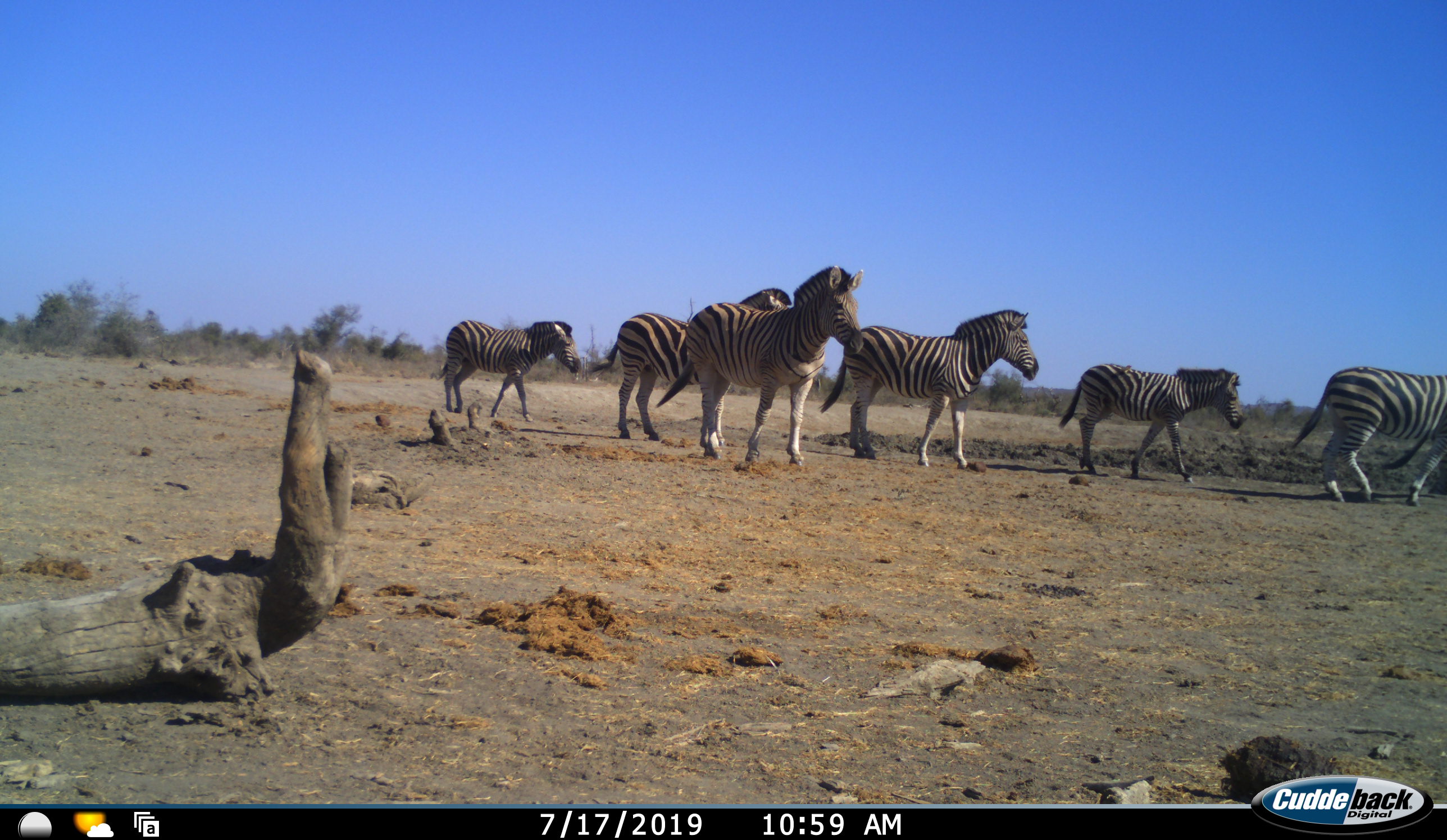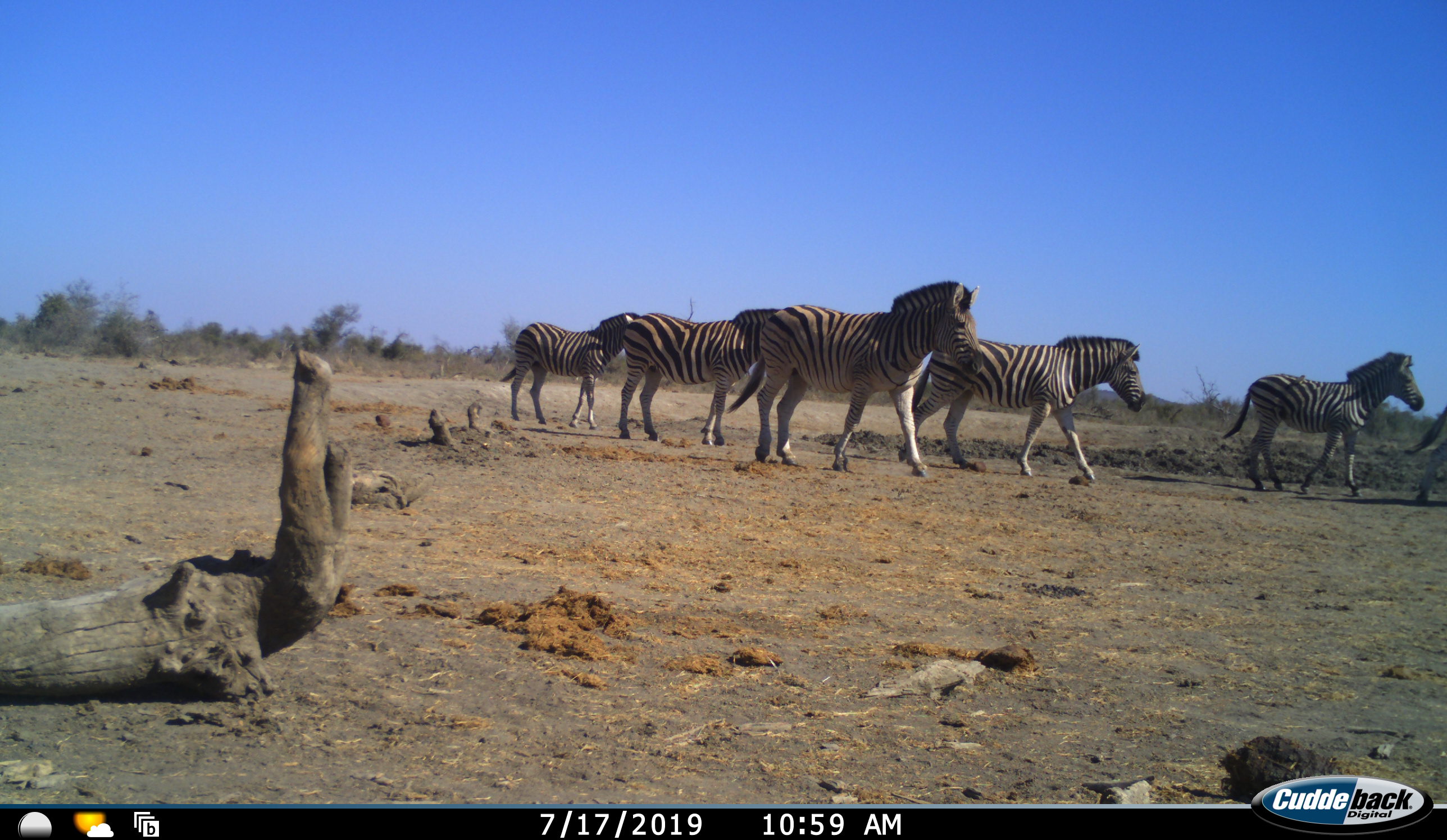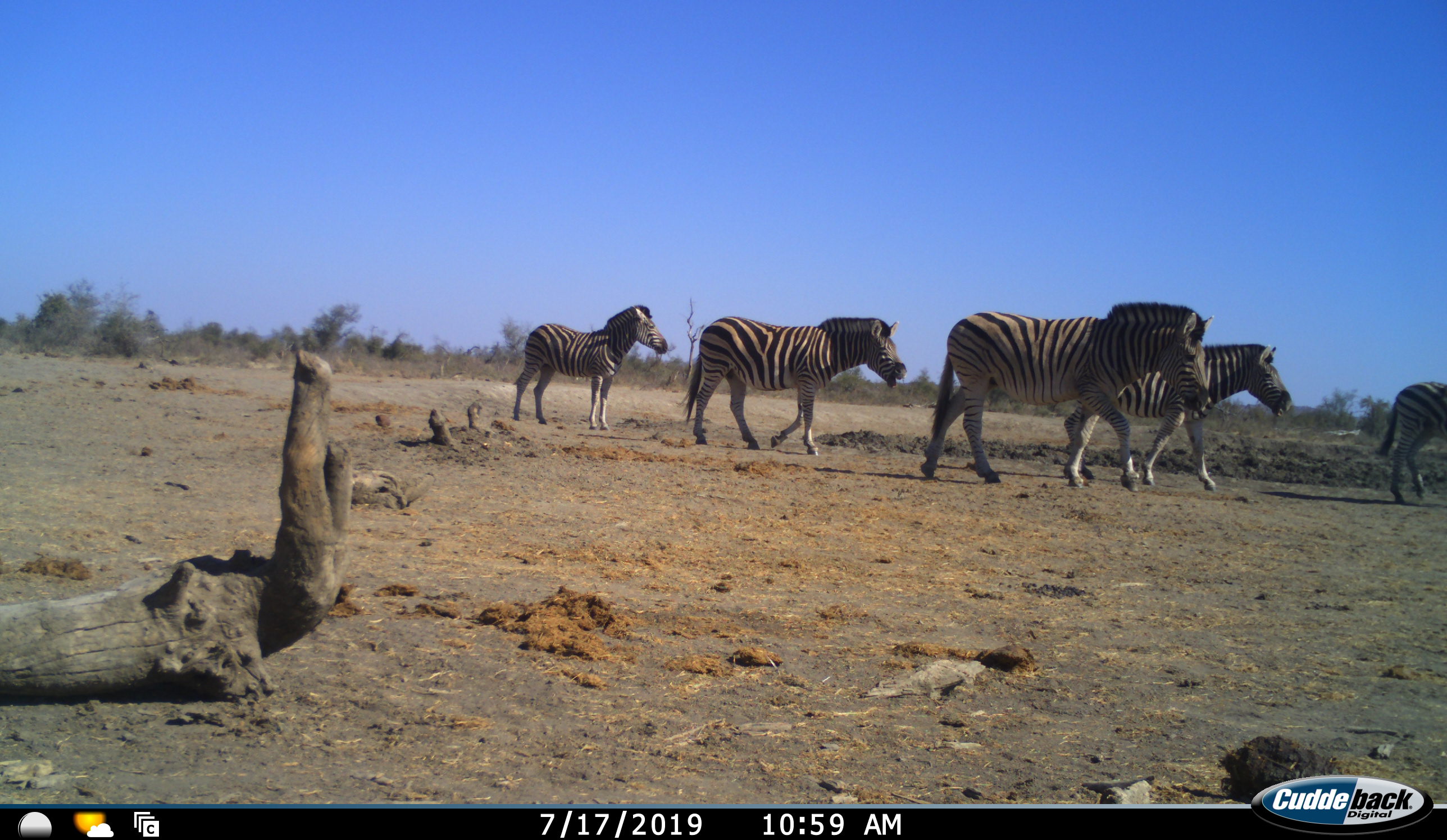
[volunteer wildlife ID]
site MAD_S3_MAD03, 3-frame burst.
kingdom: Animalia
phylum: Chordata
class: Mammalia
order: Perissodactyla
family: Equidae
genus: Equus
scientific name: Equus quagga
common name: plains zebra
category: zebraplains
Zebraplains (plains zebra) (Equus quagga), count 6. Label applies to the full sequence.